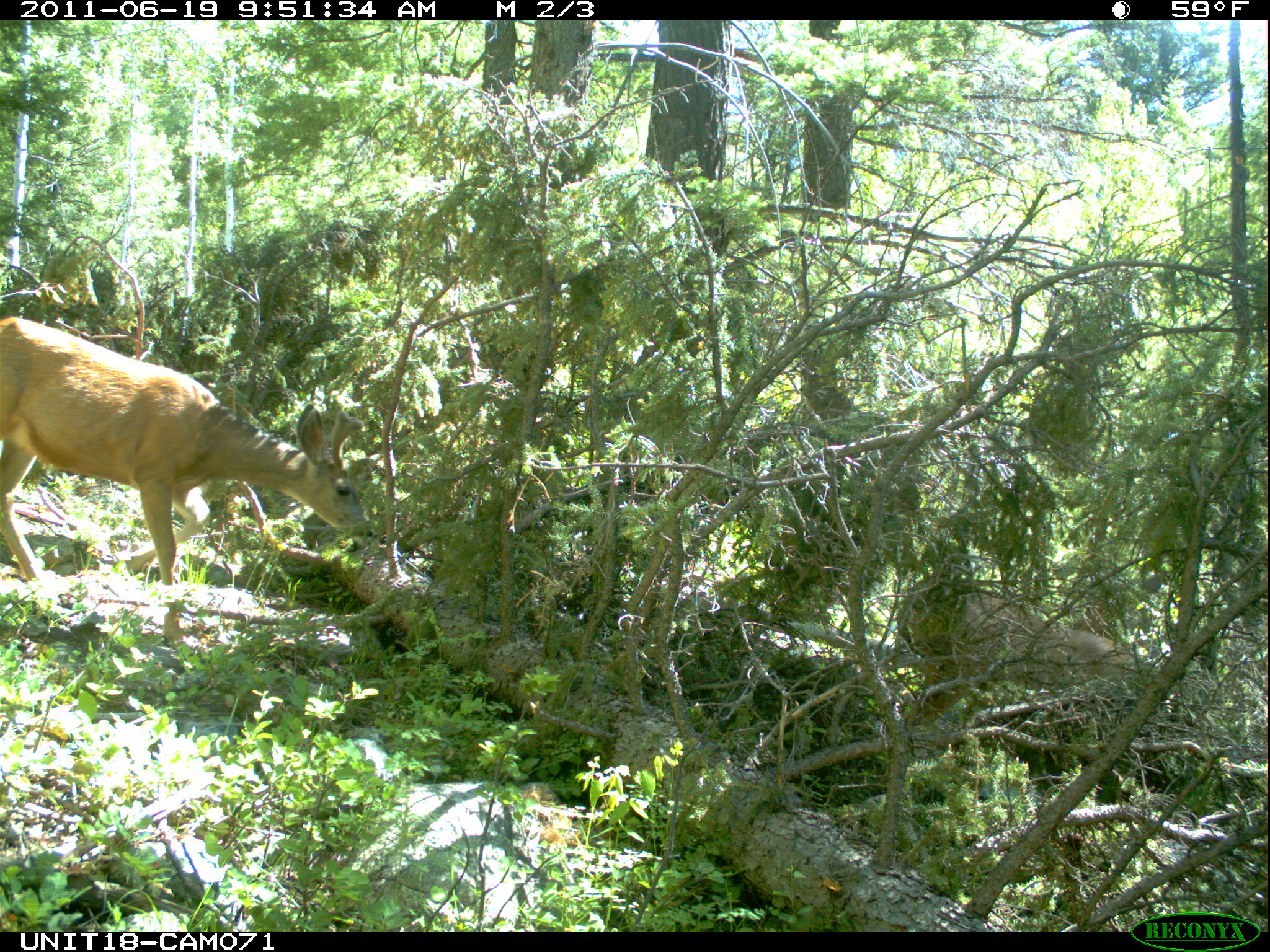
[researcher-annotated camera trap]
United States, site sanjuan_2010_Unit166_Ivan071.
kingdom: Animalia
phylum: Chordata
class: Mammalia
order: Artiodactyla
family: Cervidae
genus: Odocoileus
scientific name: Odocoileus hemionus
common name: mule deer